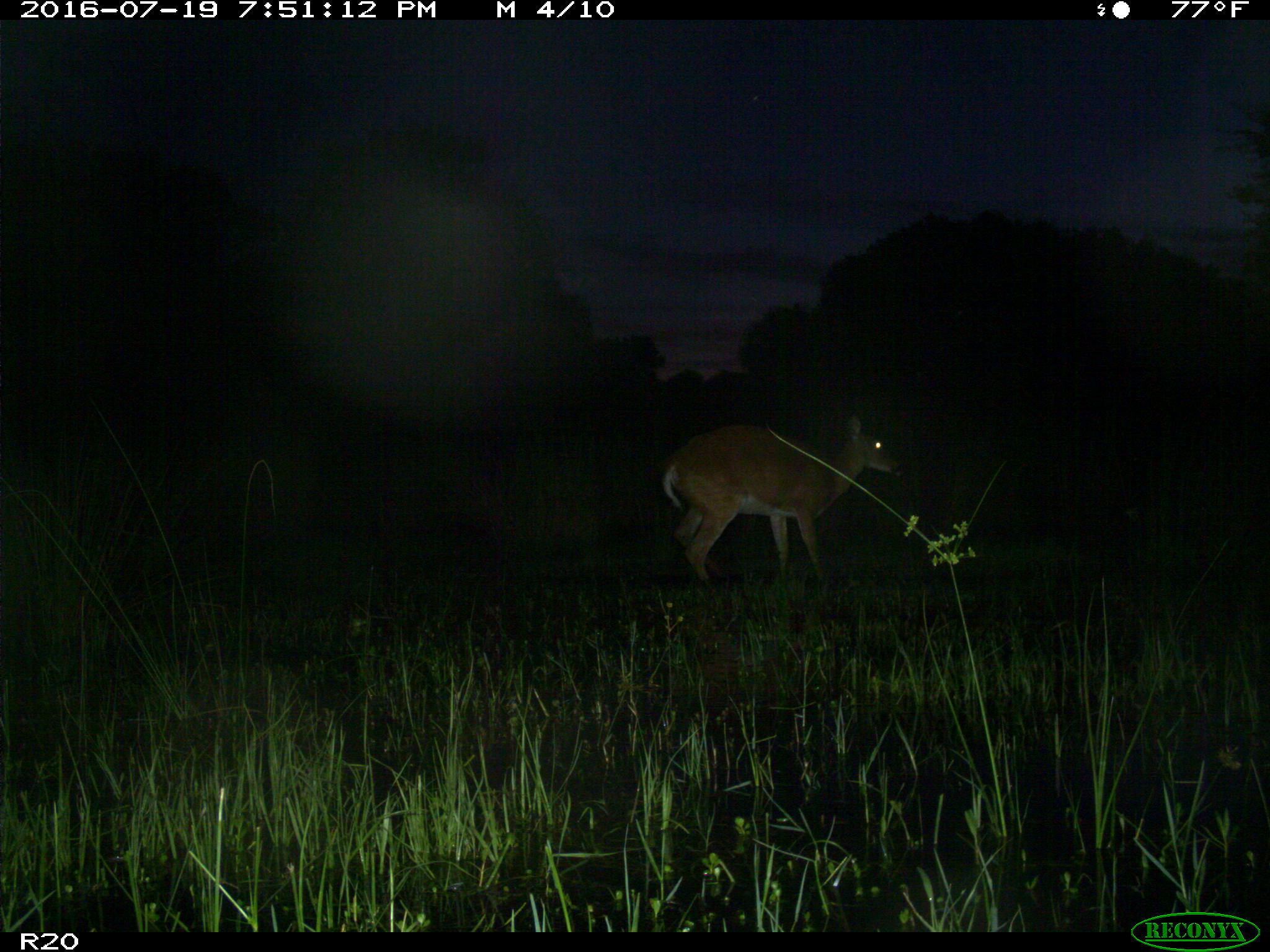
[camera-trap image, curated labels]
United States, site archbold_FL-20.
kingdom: Animalia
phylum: Chordata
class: Mammalia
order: Artiodactyla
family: Cervidae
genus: Odocoileus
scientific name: Odocoileus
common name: deer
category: unidentified deer